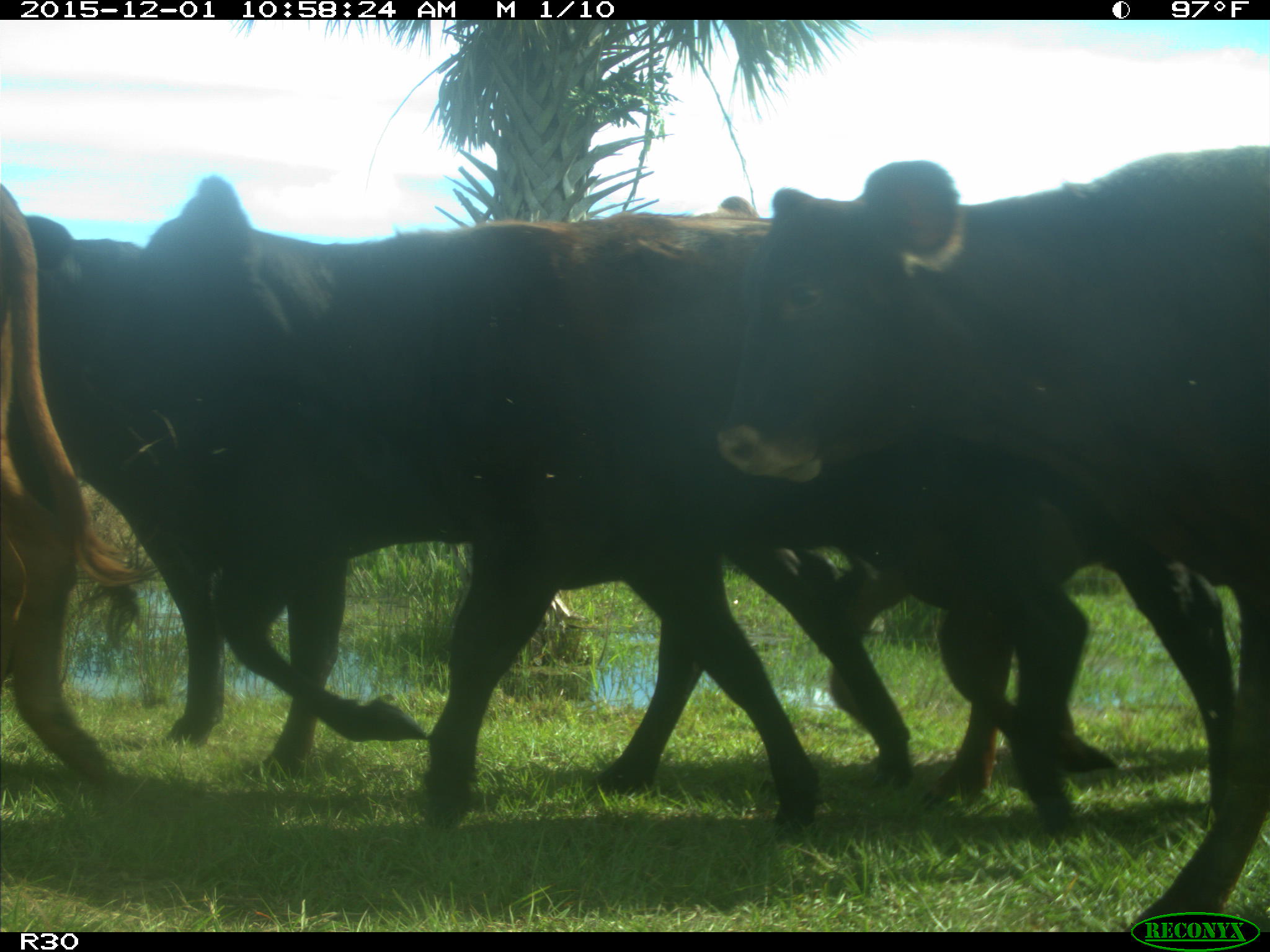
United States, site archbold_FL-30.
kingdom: Animalia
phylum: Chordata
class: Mammalia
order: Artiodactyla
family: Bovidae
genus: Bos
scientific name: Bos taurus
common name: domestic cow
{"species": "Bos taurus (domestic cow)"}